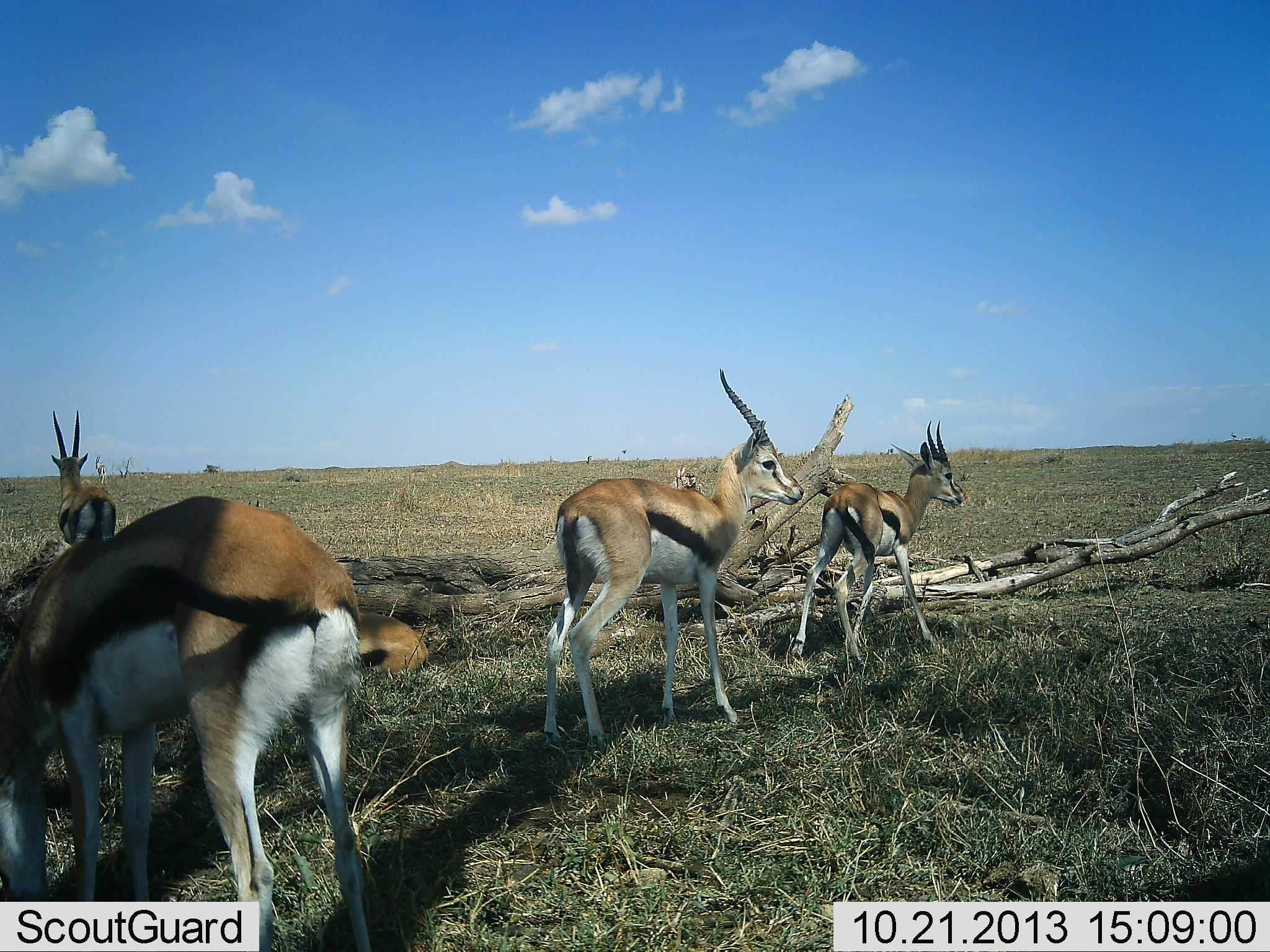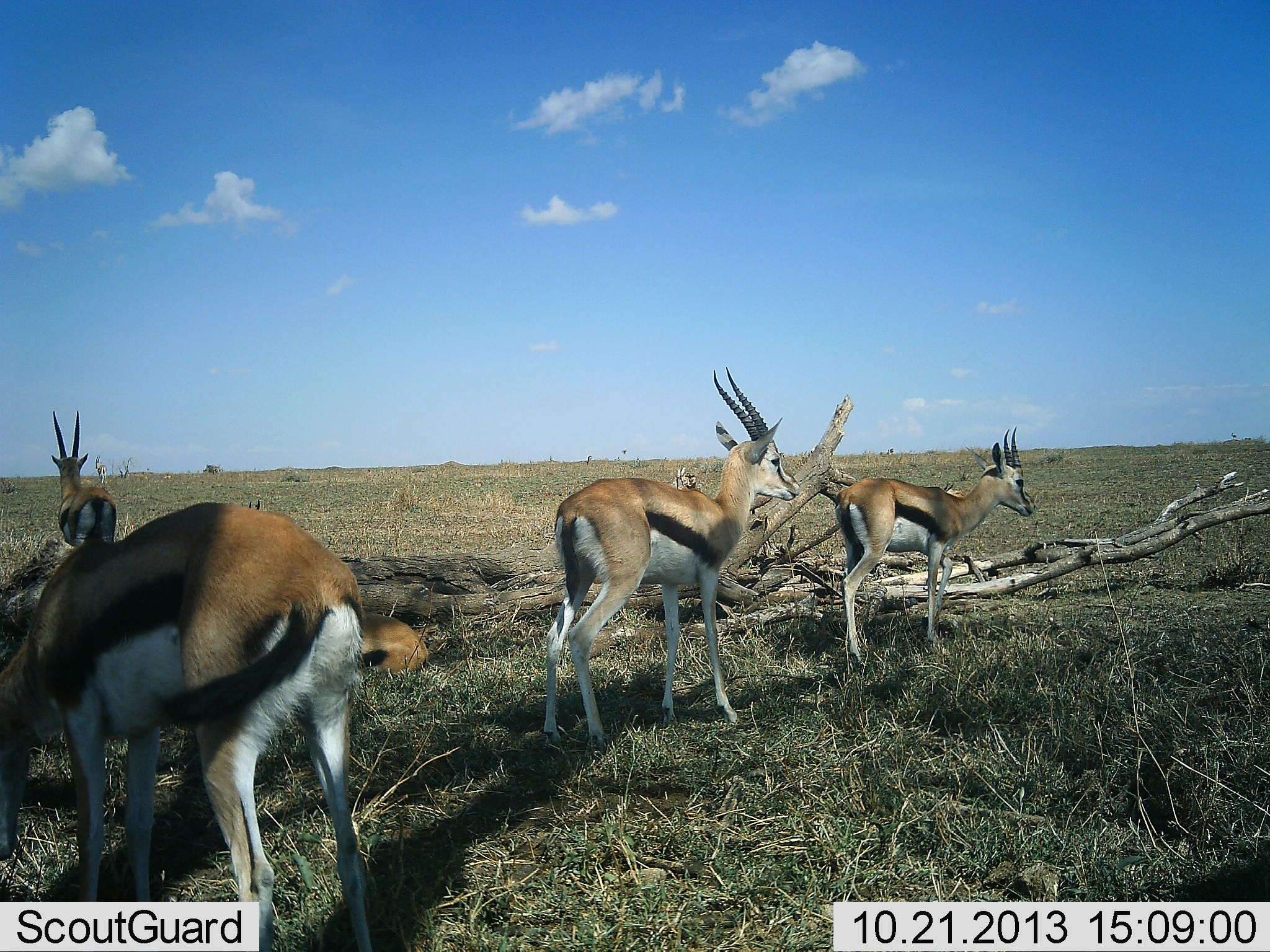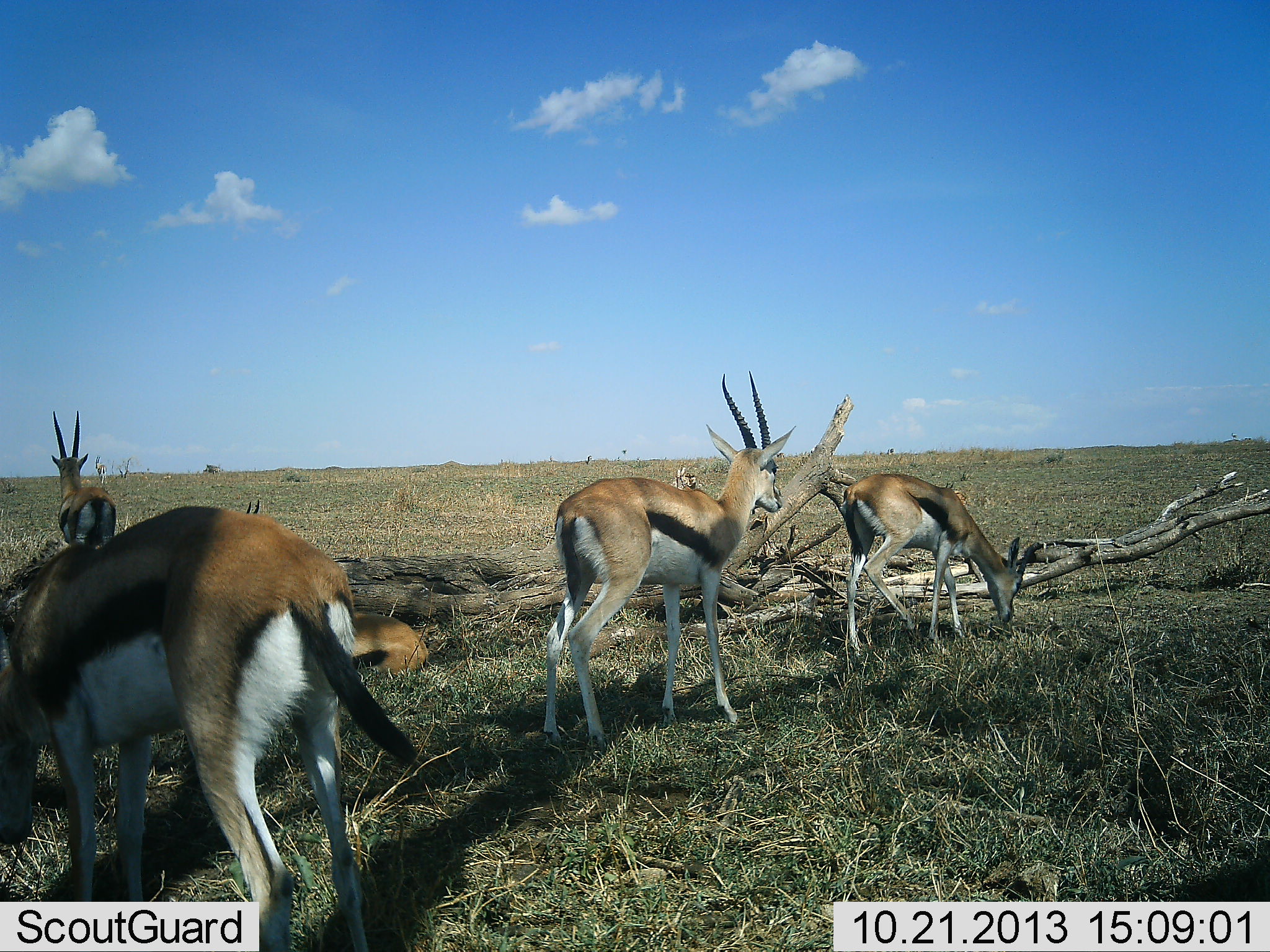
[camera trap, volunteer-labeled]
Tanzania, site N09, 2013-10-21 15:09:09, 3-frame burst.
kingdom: Animalia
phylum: Chordata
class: Mammalia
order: Artiodactyla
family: Bovidae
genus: Eudorcas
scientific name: Eudorcas thomsonii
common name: thomson's gazelle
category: gazellethomsons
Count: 5.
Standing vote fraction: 100%.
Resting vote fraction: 90%.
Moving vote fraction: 20%.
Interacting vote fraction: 10%.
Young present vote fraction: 0%.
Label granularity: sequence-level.